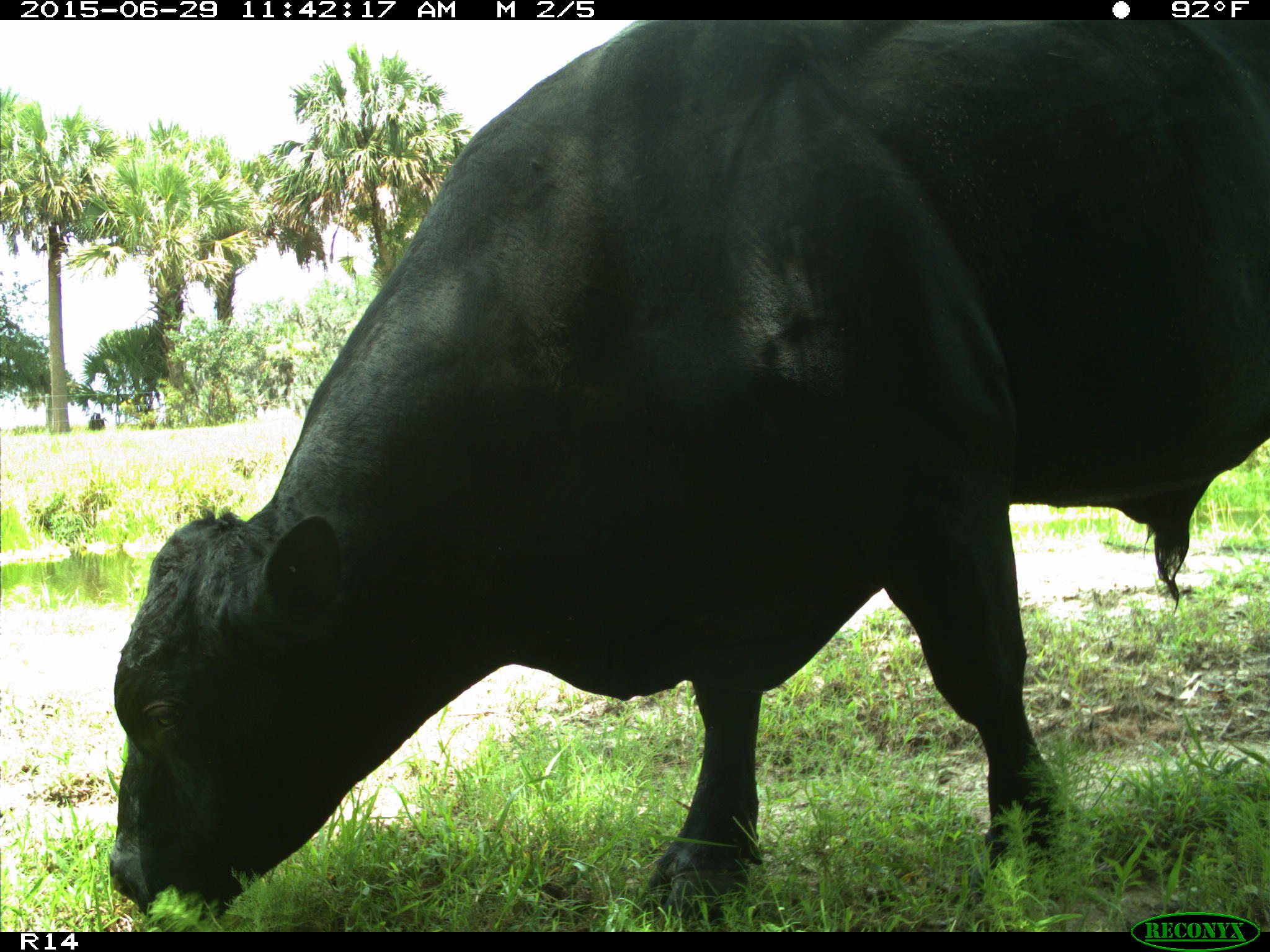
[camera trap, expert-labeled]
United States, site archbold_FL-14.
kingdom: Animalia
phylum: Chordata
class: Mammalia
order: Artiodactyla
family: Bovidae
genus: Bos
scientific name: Bos taurus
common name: domestic cow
Bos taurus (domestic cow).